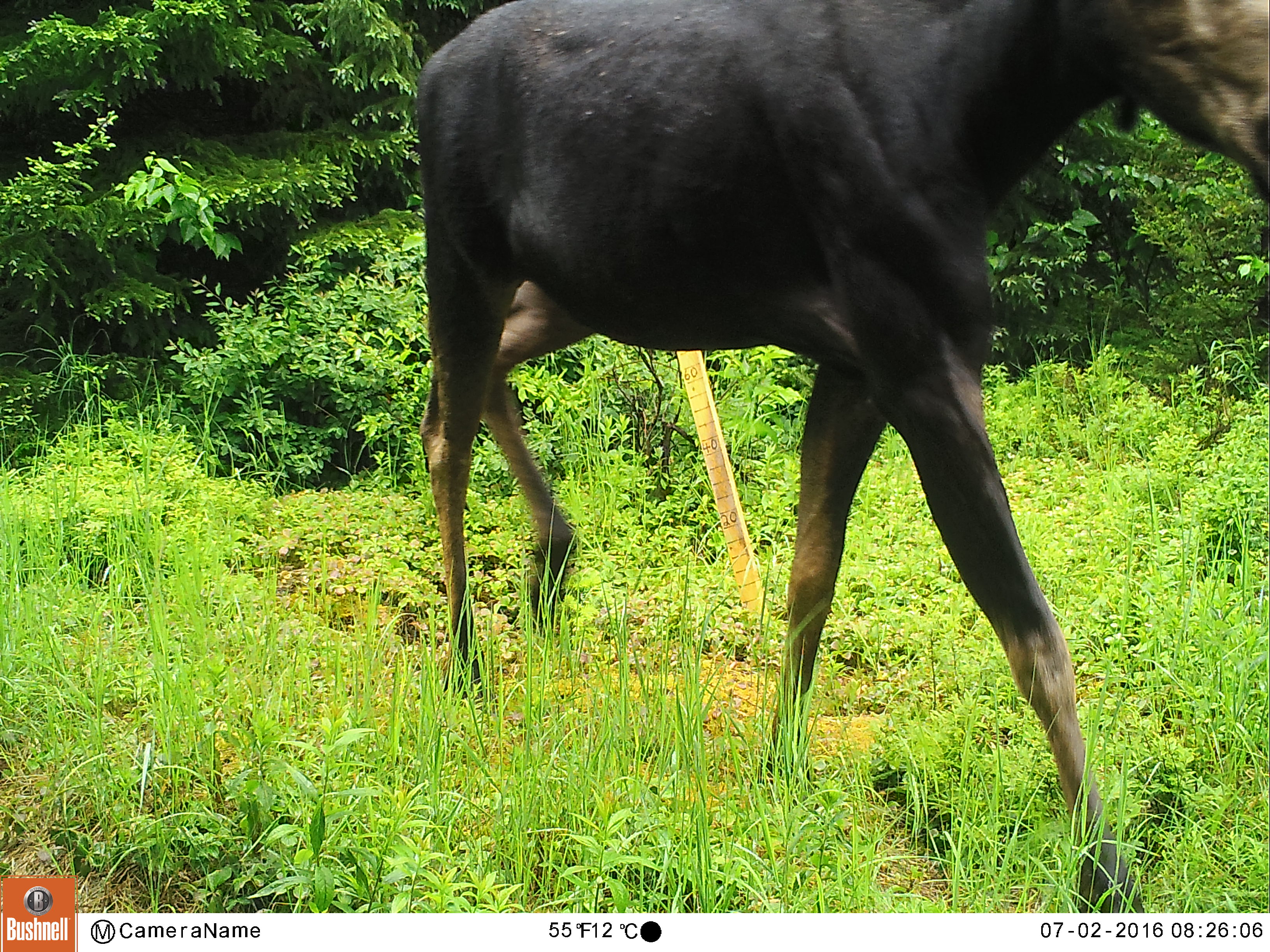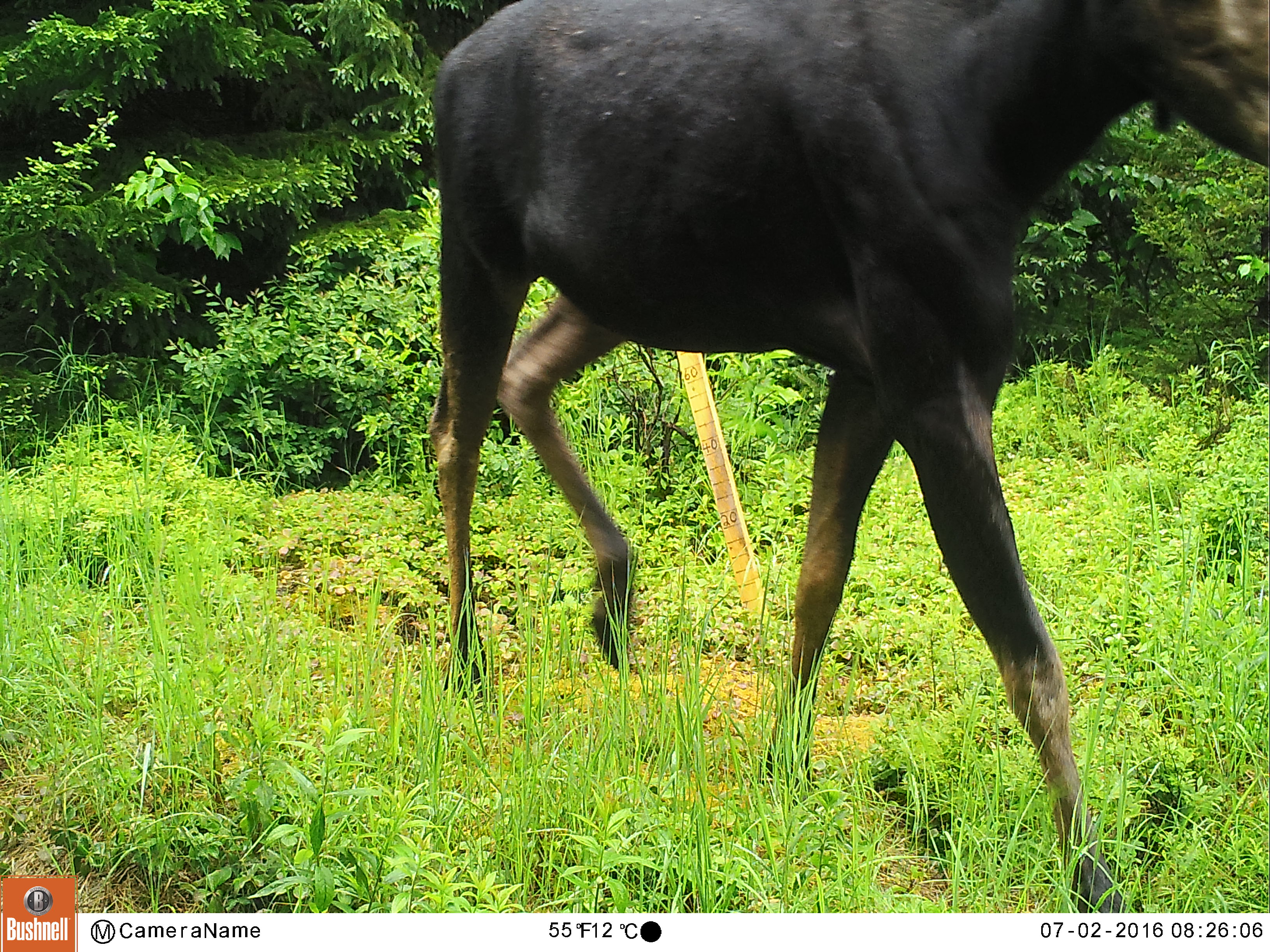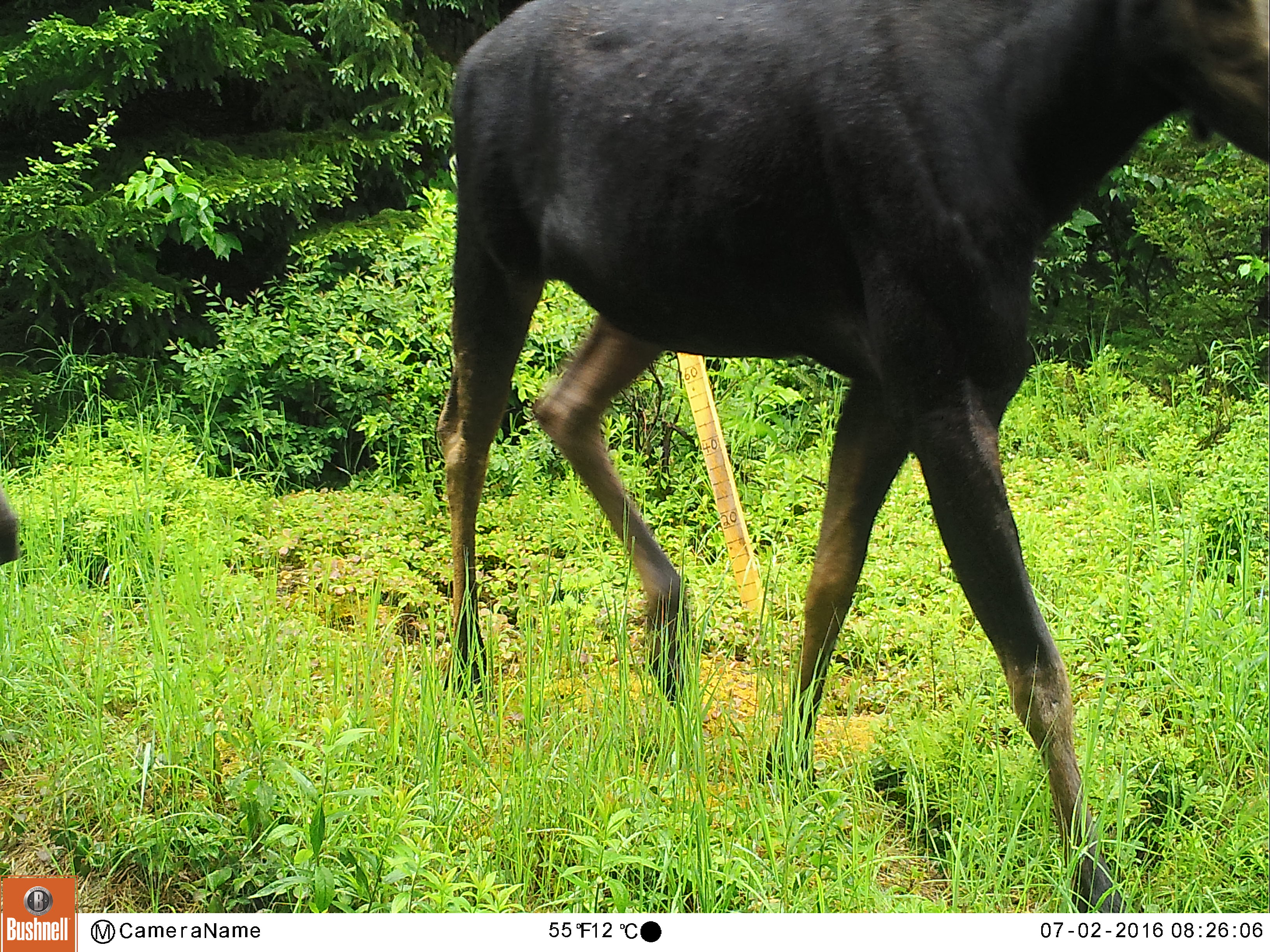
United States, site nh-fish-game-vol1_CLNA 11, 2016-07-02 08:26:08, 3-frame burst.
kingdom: Animalia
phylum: Chordata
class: Mammalia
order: Artiodactyla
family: Cervidae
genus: Alces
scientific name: Alces alces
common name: moose